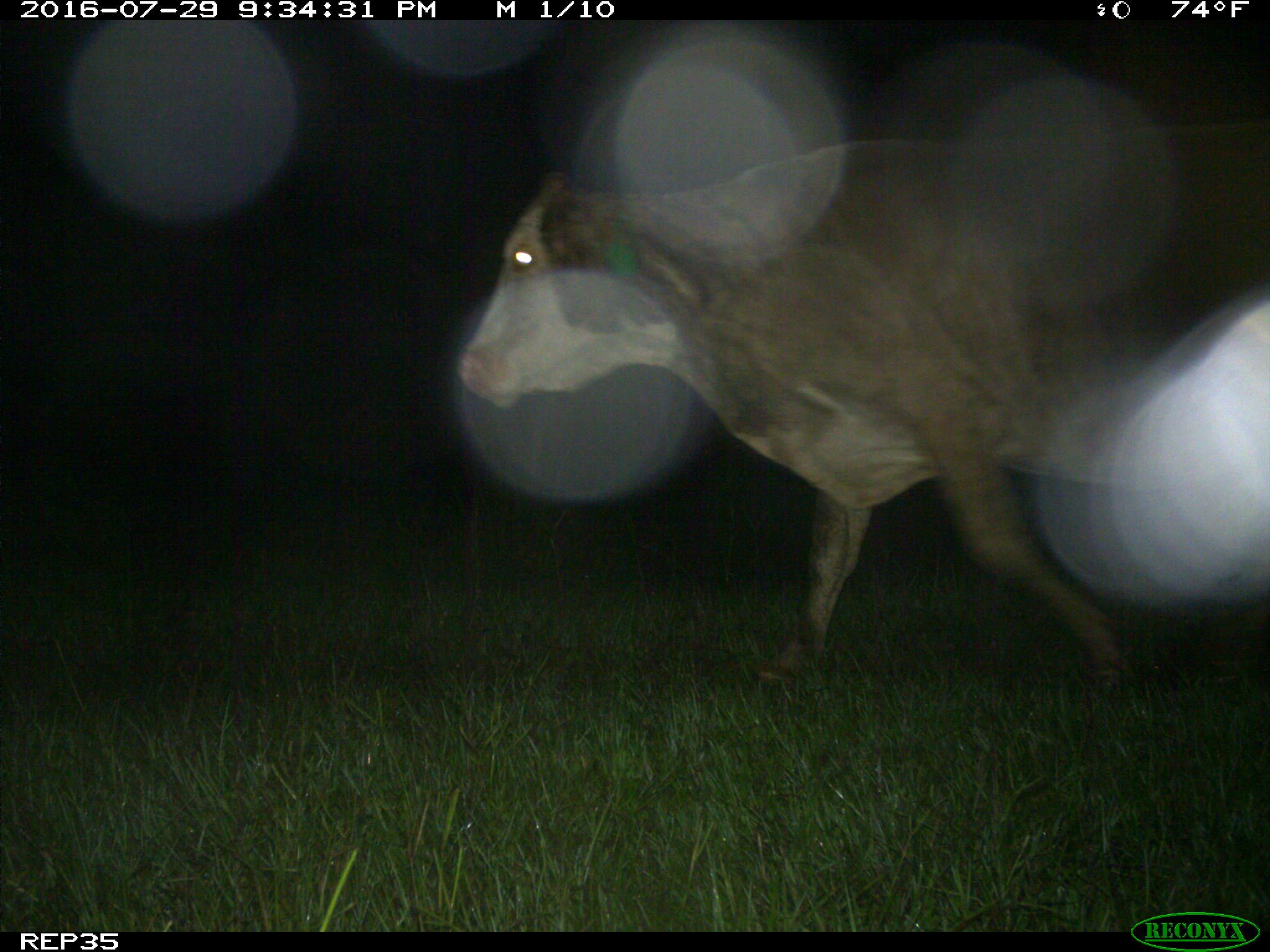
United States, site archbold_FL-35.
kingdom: Animalia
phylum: Chordata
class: Mammalia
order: Artiodactyla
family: Bovidae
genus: Bos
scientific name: Bos taurus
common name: domestic cow